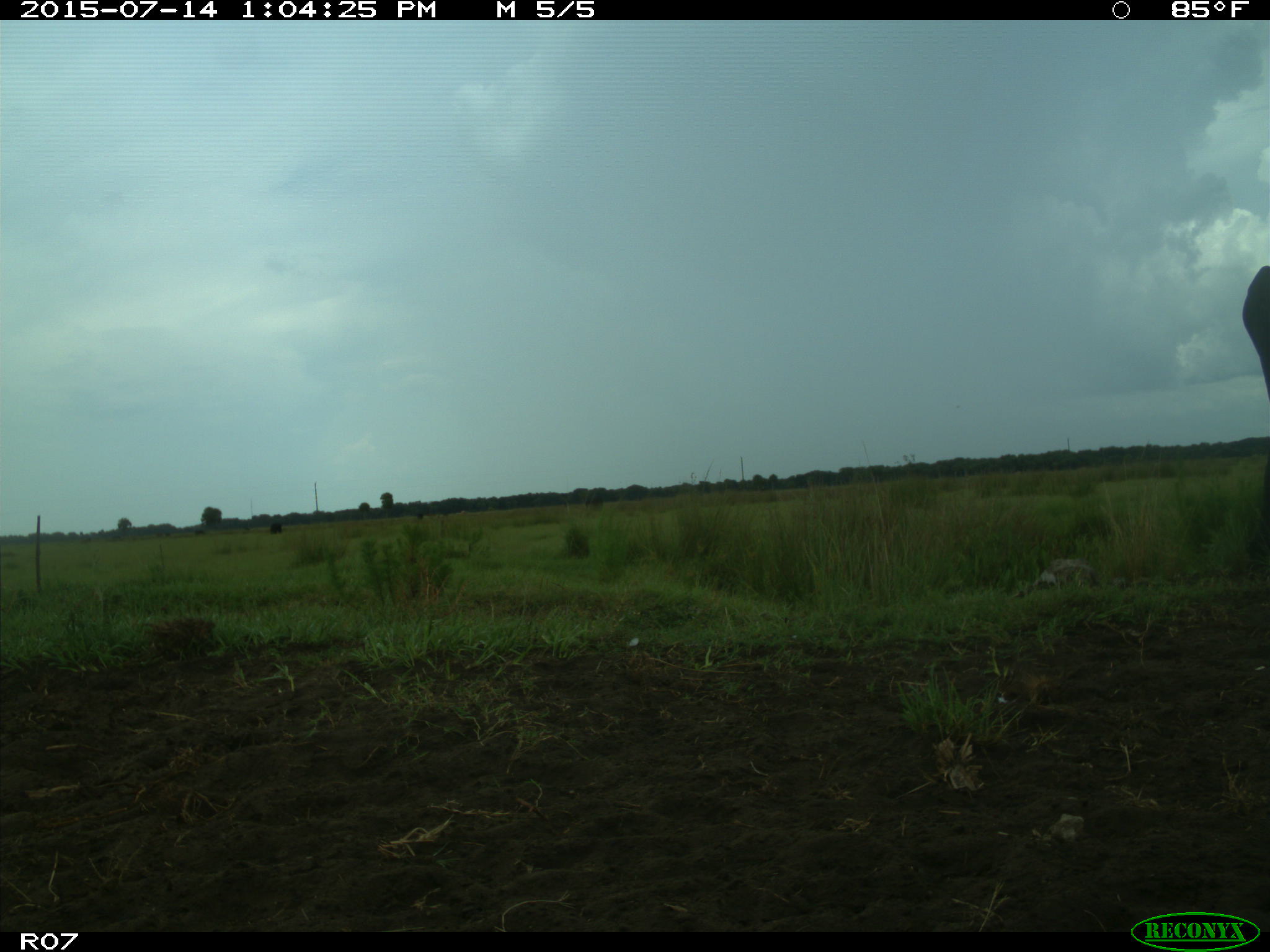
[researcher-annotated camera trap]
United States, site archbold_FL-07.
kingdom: Animalia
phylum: Chordata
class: Mammalia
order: Artiodactyla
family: Bovidae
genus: Bos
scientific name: Bos taurus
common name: domestic cow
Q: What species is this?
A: Bos taurus (domestic cow).